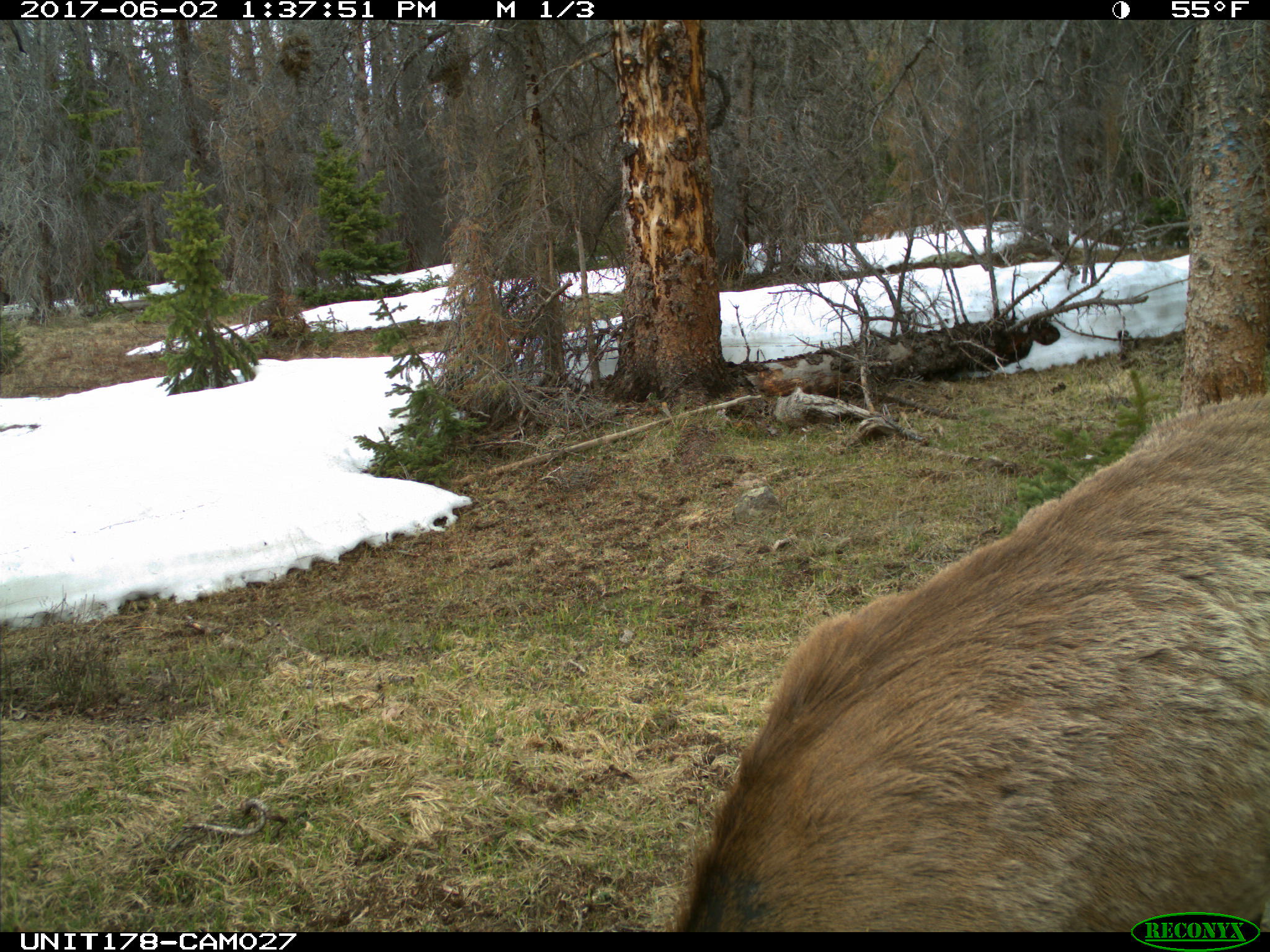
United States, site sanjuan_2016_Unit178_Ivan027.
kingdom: Animalia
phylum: Chordata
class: Mammalia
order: Artiodactyla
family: Cervidae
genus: Cervus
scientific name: Cervus elaphus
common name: red deer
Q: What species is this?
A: Cervus elaphus (red deer).